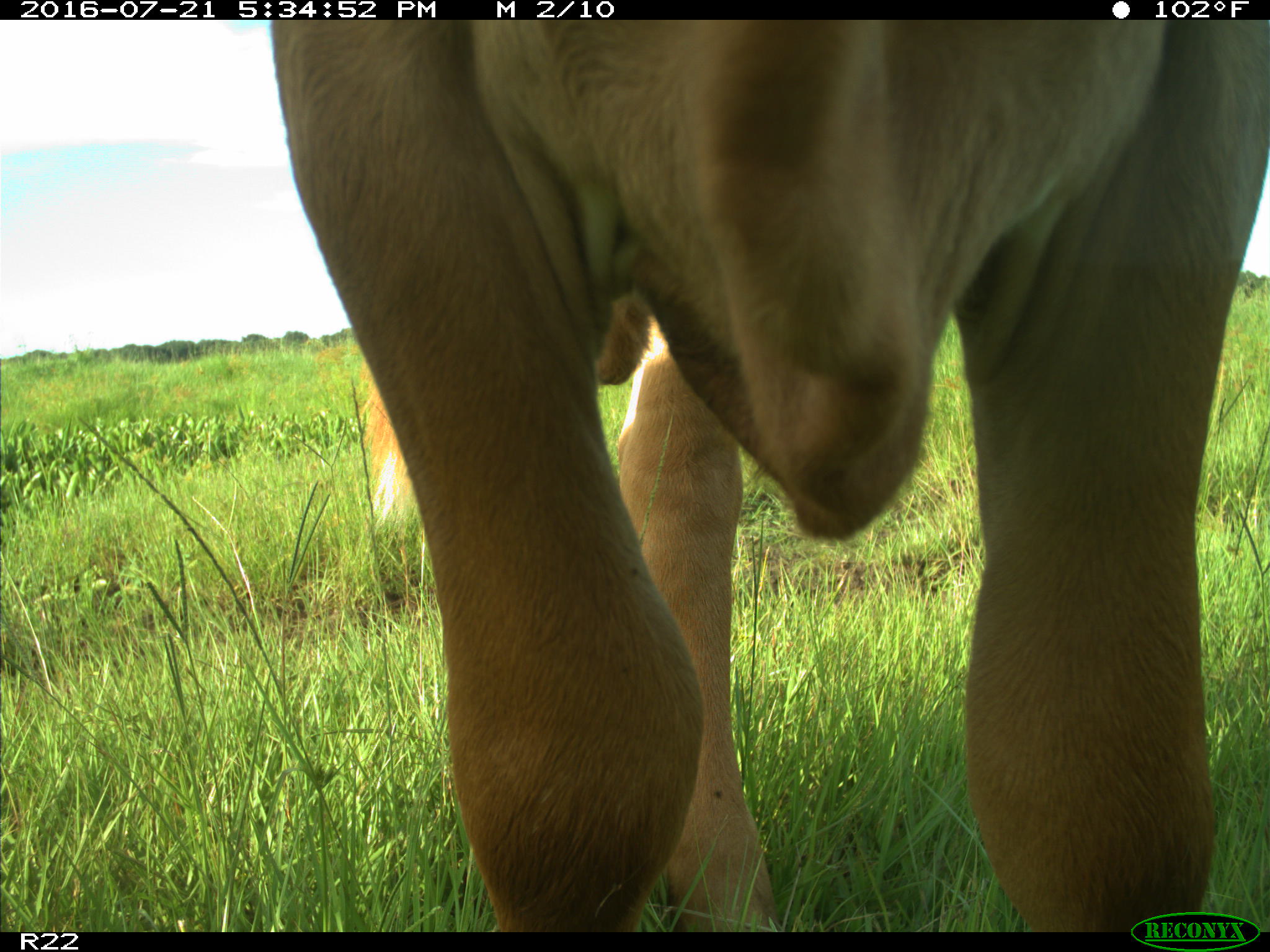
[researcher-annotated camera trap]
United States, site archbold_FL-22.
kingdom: Animalia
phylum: Chordata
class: Mammalia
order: Artiodactyla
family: Bovidae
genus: Bos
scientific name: Bos taurus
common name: domestic cow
Bos taurus (domestic cow).